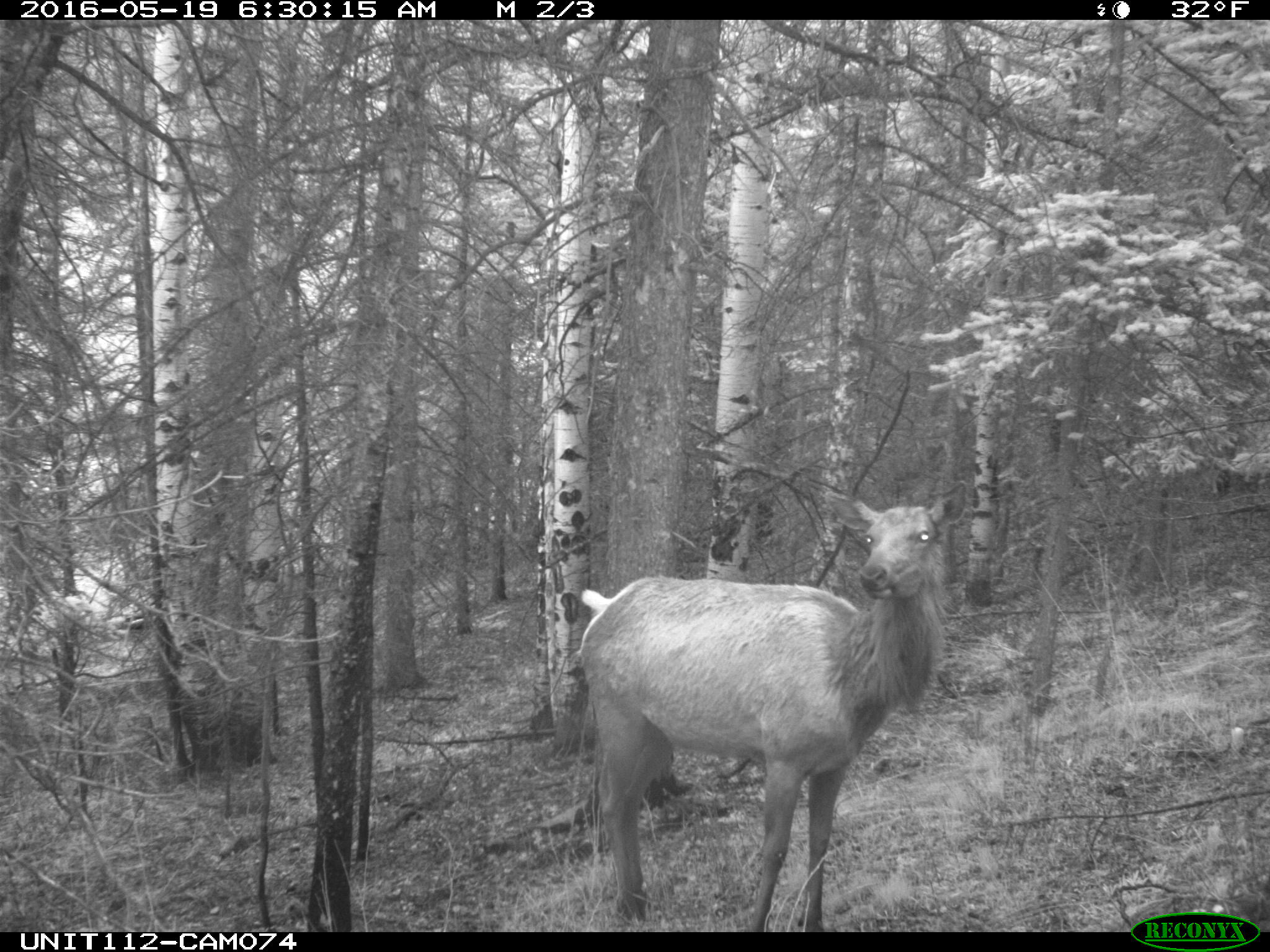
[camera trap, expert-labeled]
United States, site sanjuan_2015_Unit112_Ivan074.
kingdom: Animalia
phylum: Chordata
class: Mammalia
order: Artiodactyla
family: Cervidae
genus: Cervus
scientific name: Cervus elaphus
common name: red deer